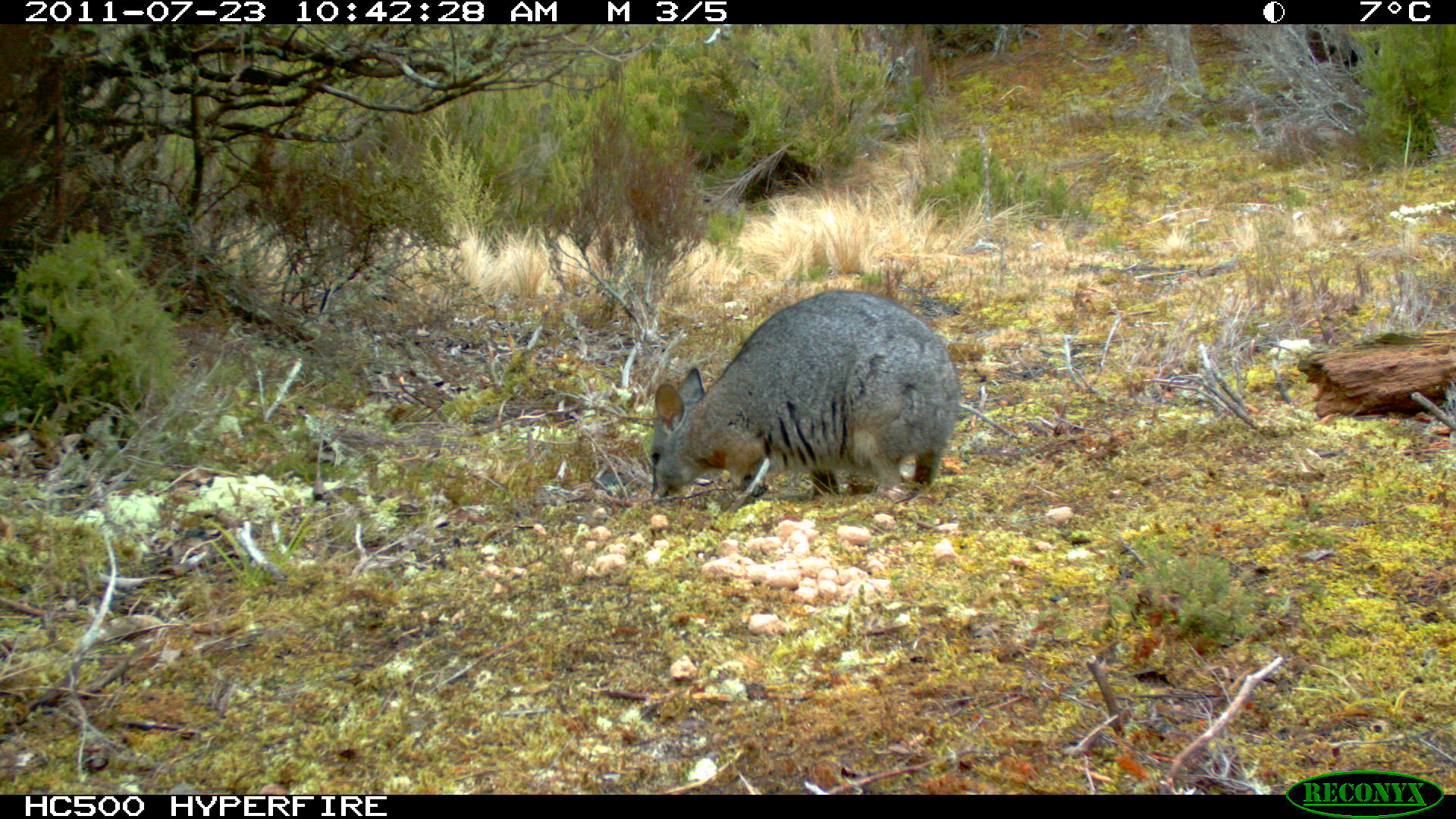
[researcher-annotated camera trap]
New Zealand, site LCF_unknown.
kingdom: Animalia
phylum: Chordata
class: Mammalia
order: Diprotodontia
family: Macropodidae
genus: Notamacropus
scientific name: Notamacropus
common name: wallaby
Wallaby (Notamacropus).